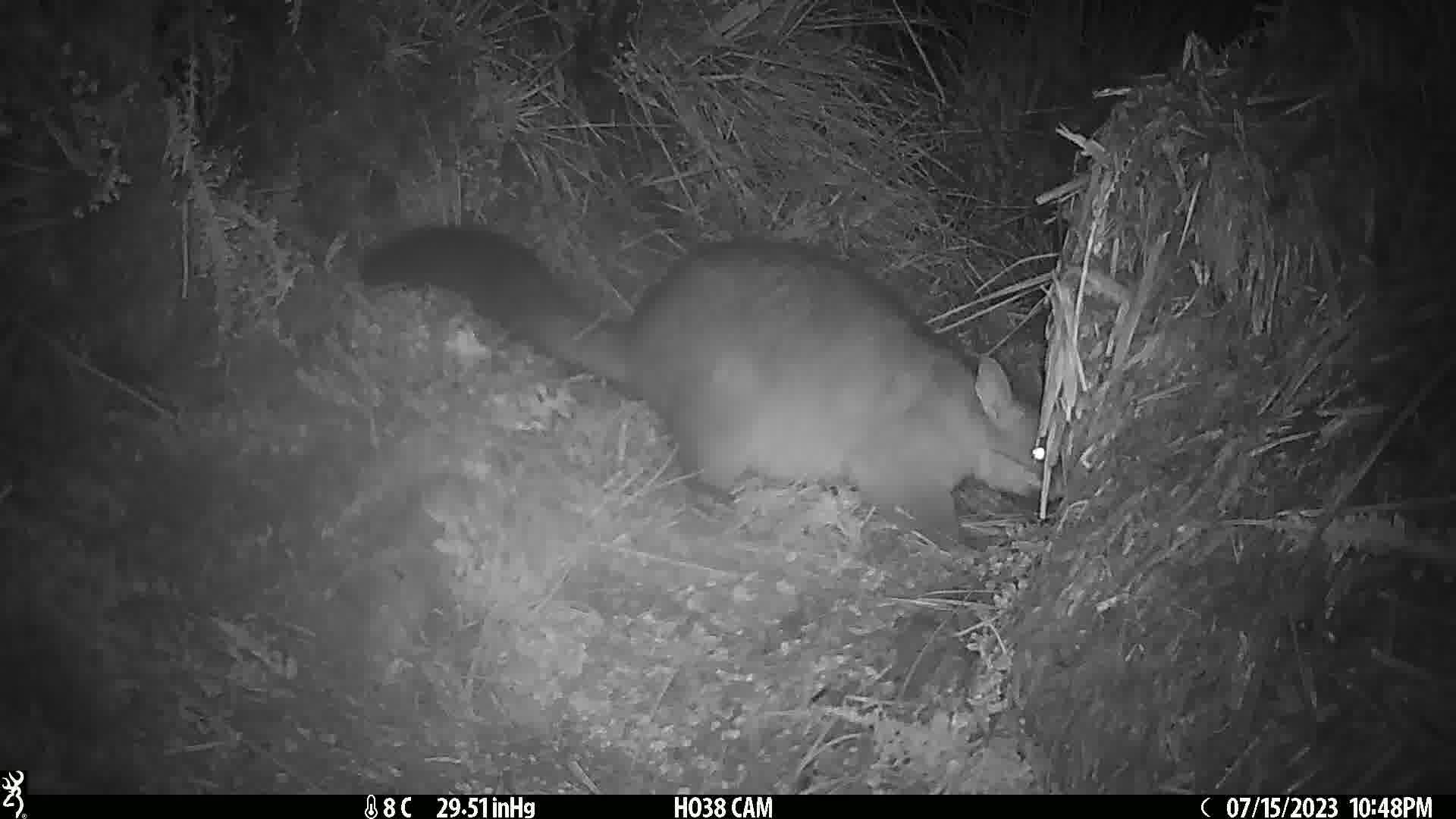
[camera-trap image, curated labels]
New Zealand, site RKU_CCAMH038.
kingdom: Animalia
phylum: Chordata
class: Mammalia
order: Diprotodontia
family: Phalangeridae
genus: Trichosurus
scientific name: Trichosurus vulpecula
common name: common brushtail possum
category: possum